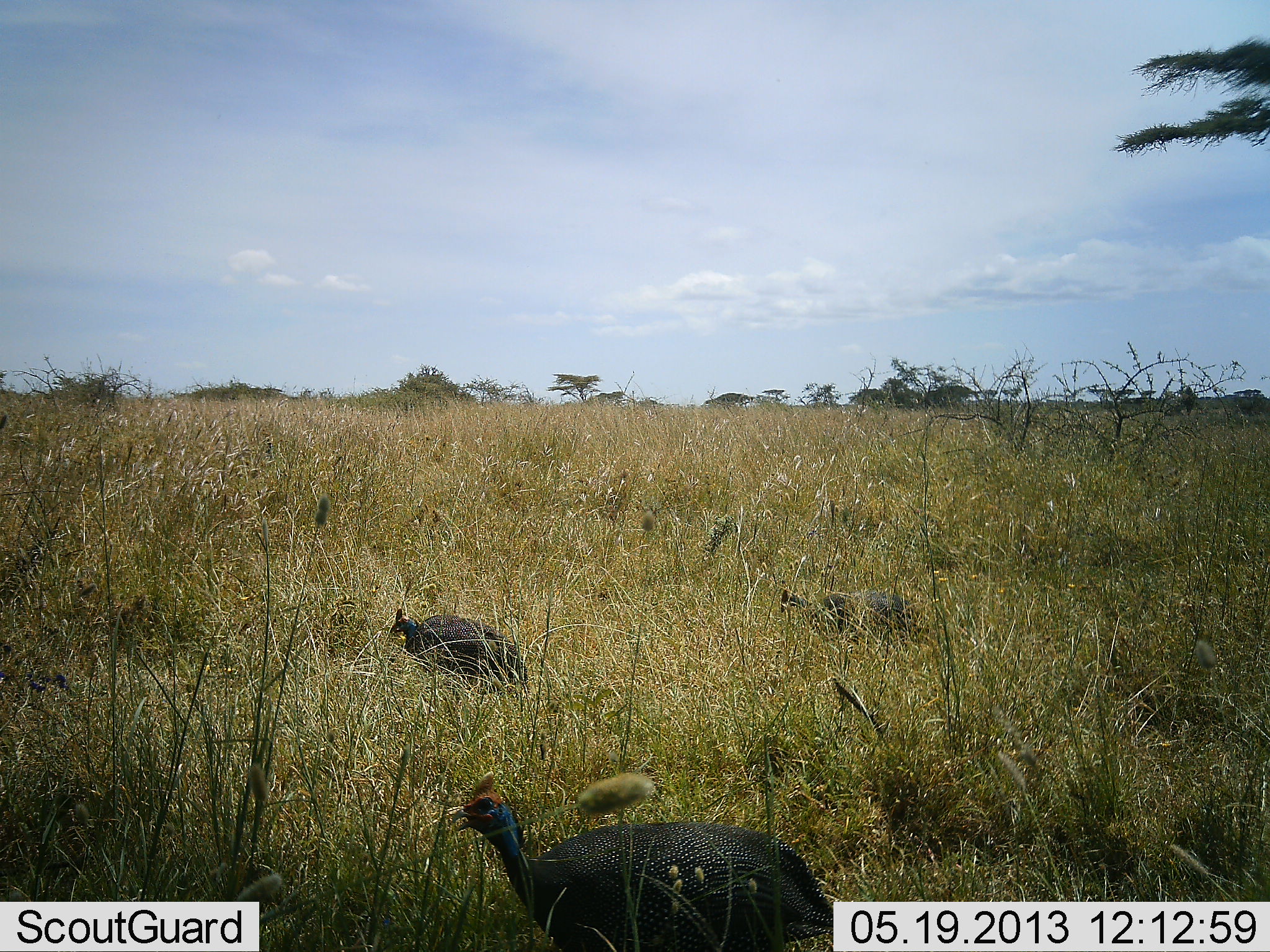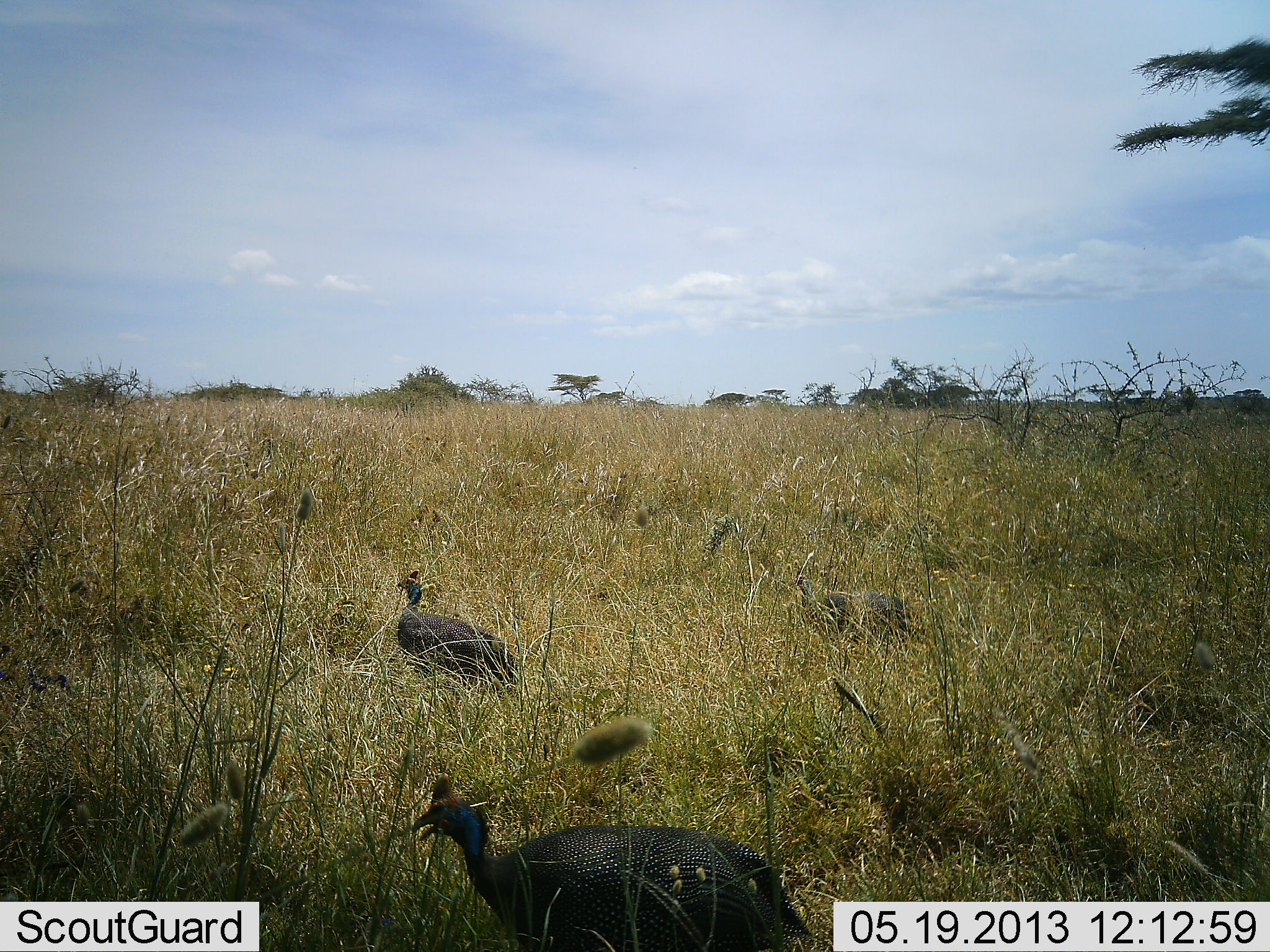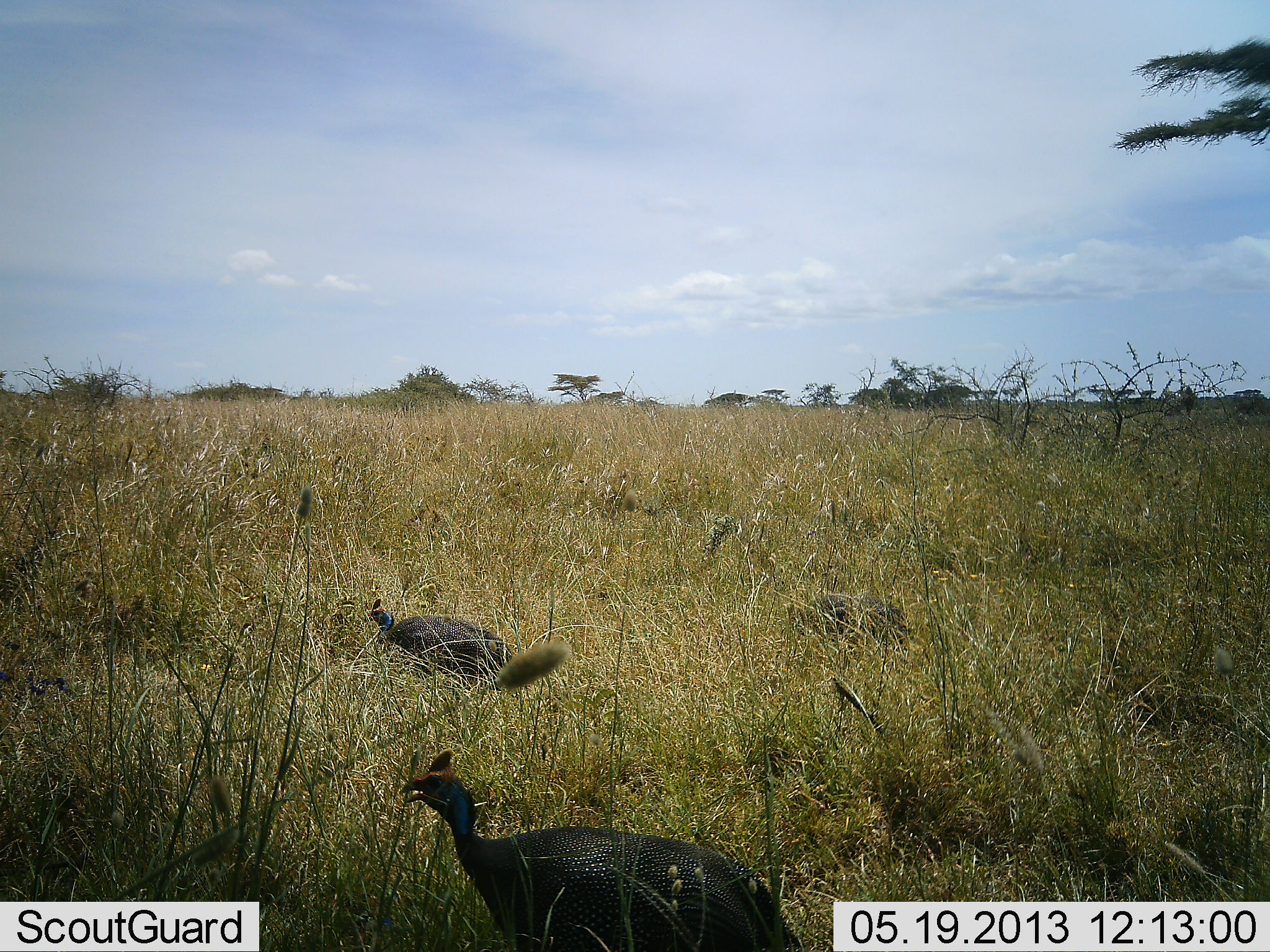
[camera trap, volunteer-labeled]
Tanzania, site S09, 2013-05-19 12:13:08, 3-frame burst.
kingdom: Animalia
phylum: Chordata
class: Aves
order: Galliformes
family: Numididae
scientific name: Numididae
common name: guinea fowl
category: guineafowl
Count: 3.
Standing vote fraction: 30%.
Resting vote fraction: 0%.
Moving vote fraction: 70%.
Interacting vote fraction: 0%.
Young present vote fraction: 0%.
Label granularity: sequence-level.